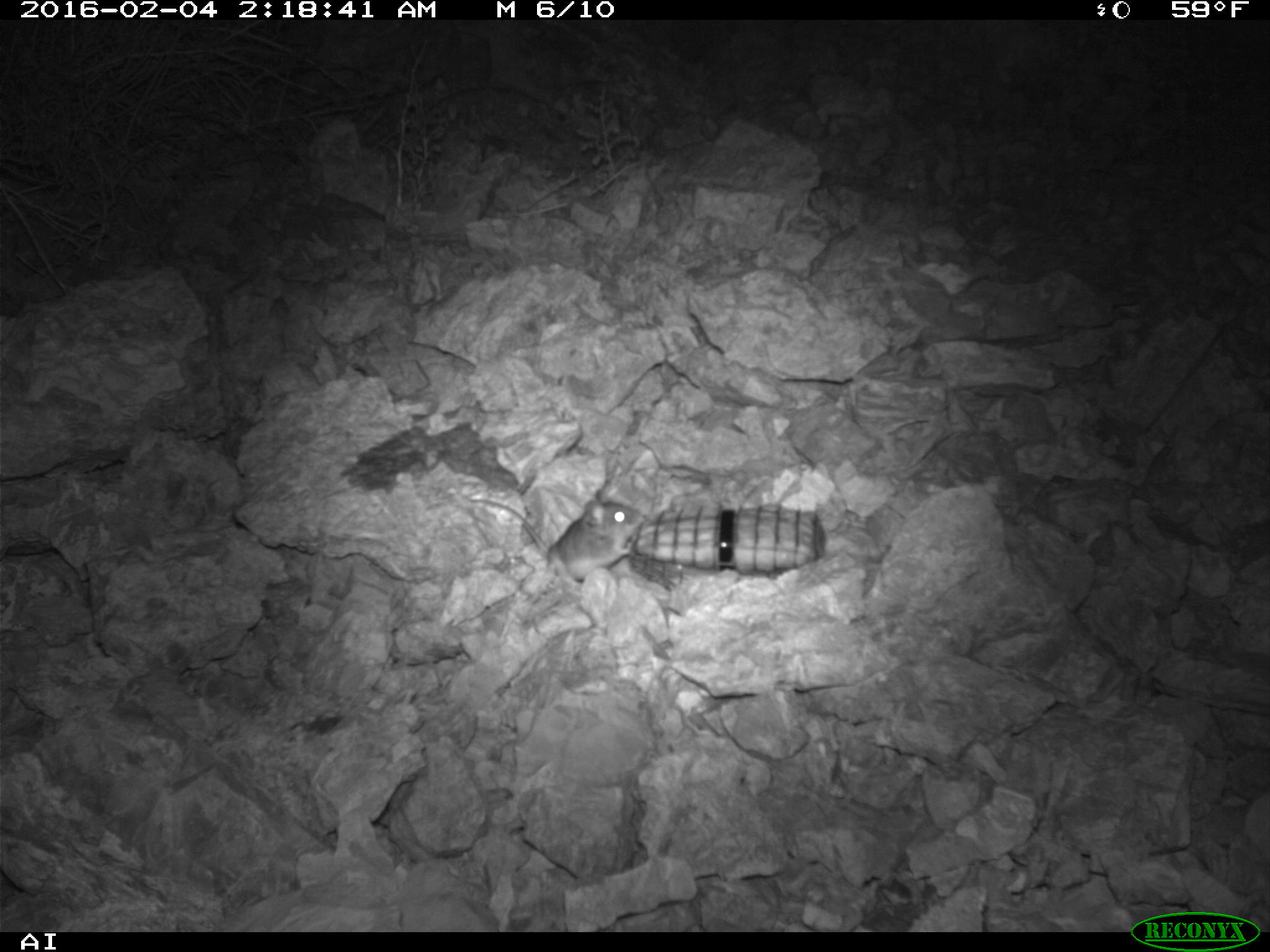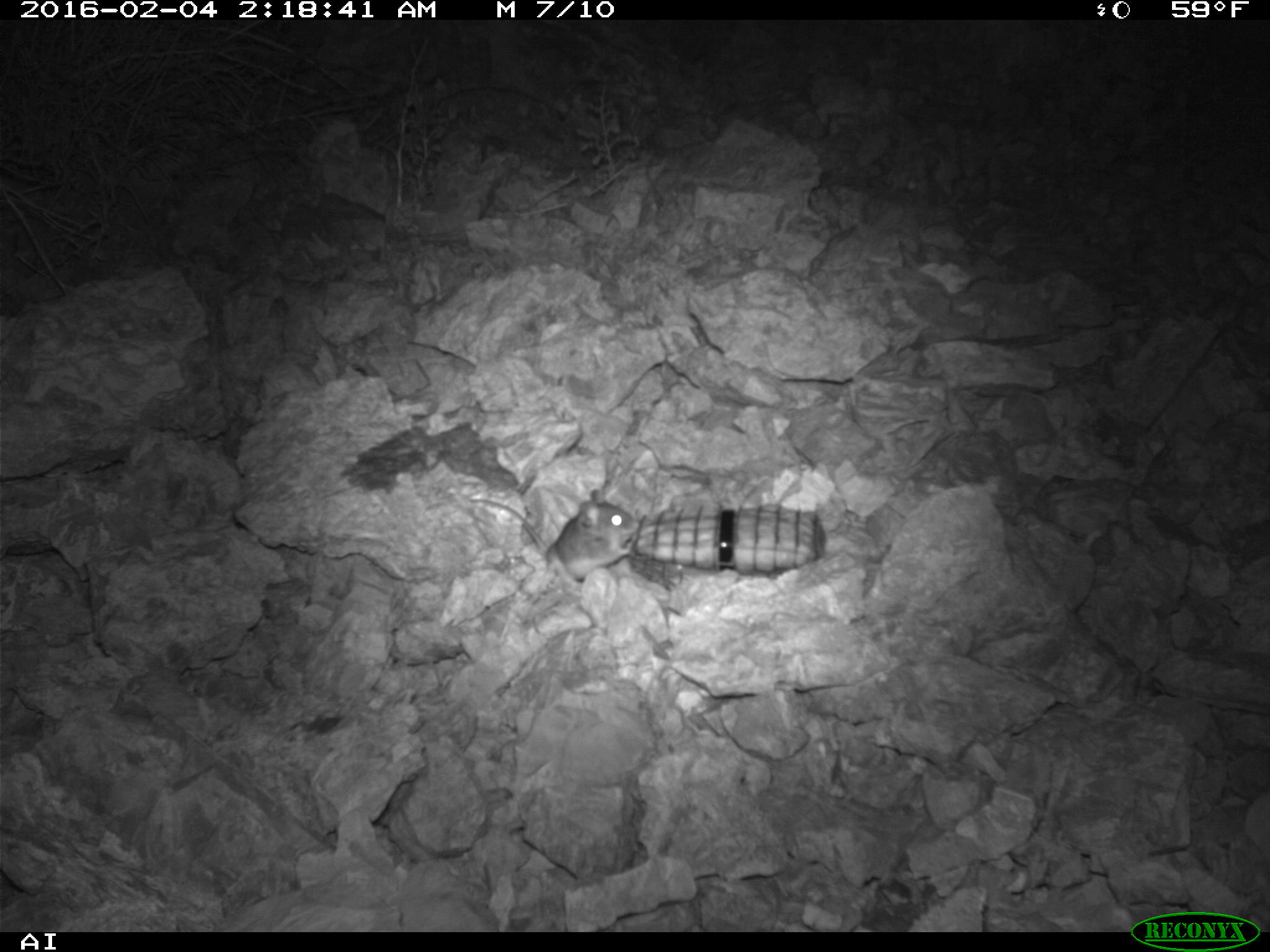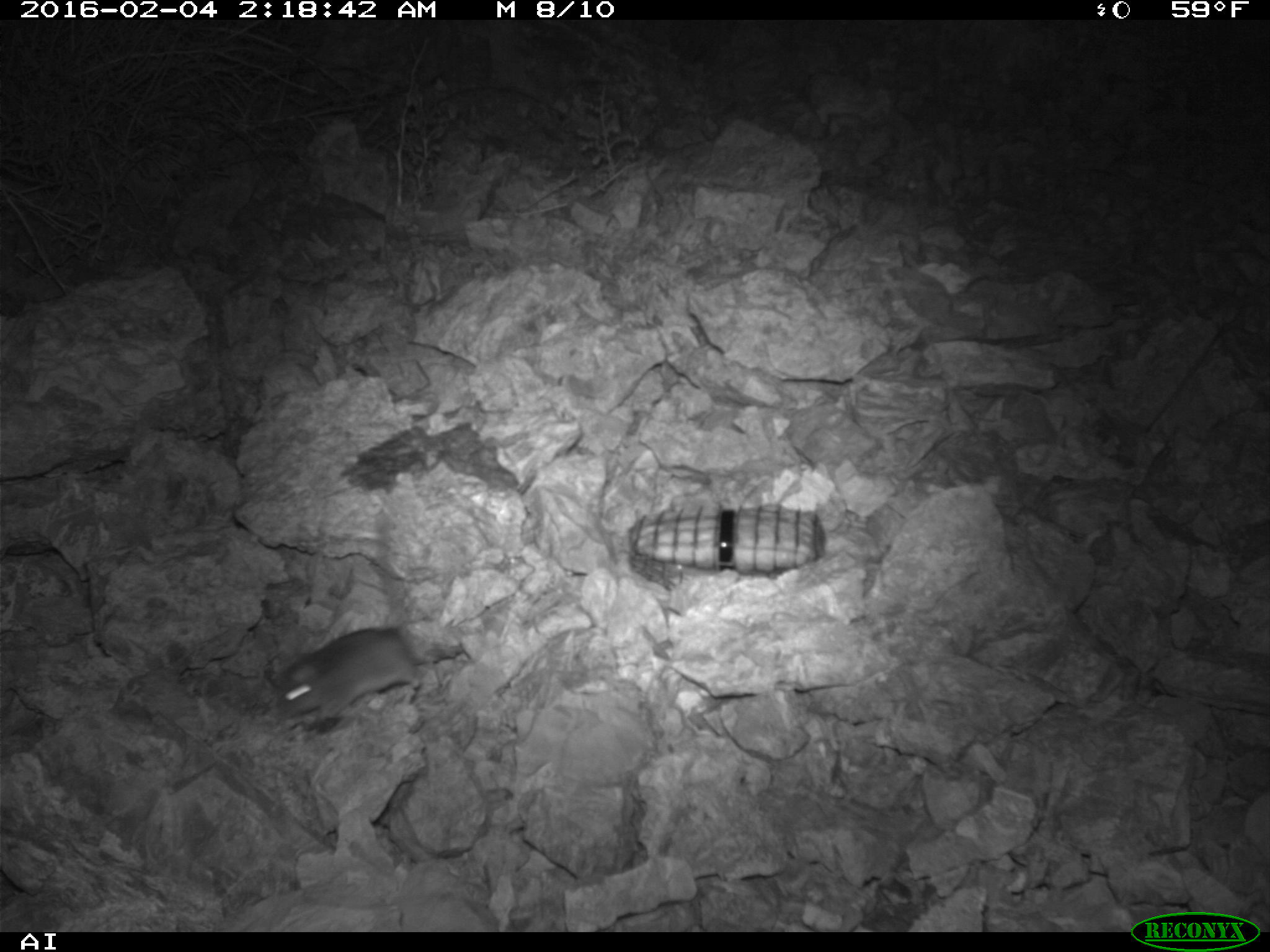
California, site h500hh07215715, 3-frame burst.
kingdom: Animalia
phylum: Chordata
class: Mammalia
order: Rodentia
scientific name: Rodentia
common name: rodent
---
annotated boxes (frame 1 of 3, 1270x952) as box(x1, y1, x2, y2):
rodent: box(467, 495, 646, 584)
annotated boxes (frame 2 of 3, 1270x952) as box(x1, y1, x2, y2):
rodent: box(471, 488, 639, 582)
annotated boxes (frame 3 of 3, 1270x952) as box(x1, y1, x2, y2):
rodent: box(273, 511, 418, 725)